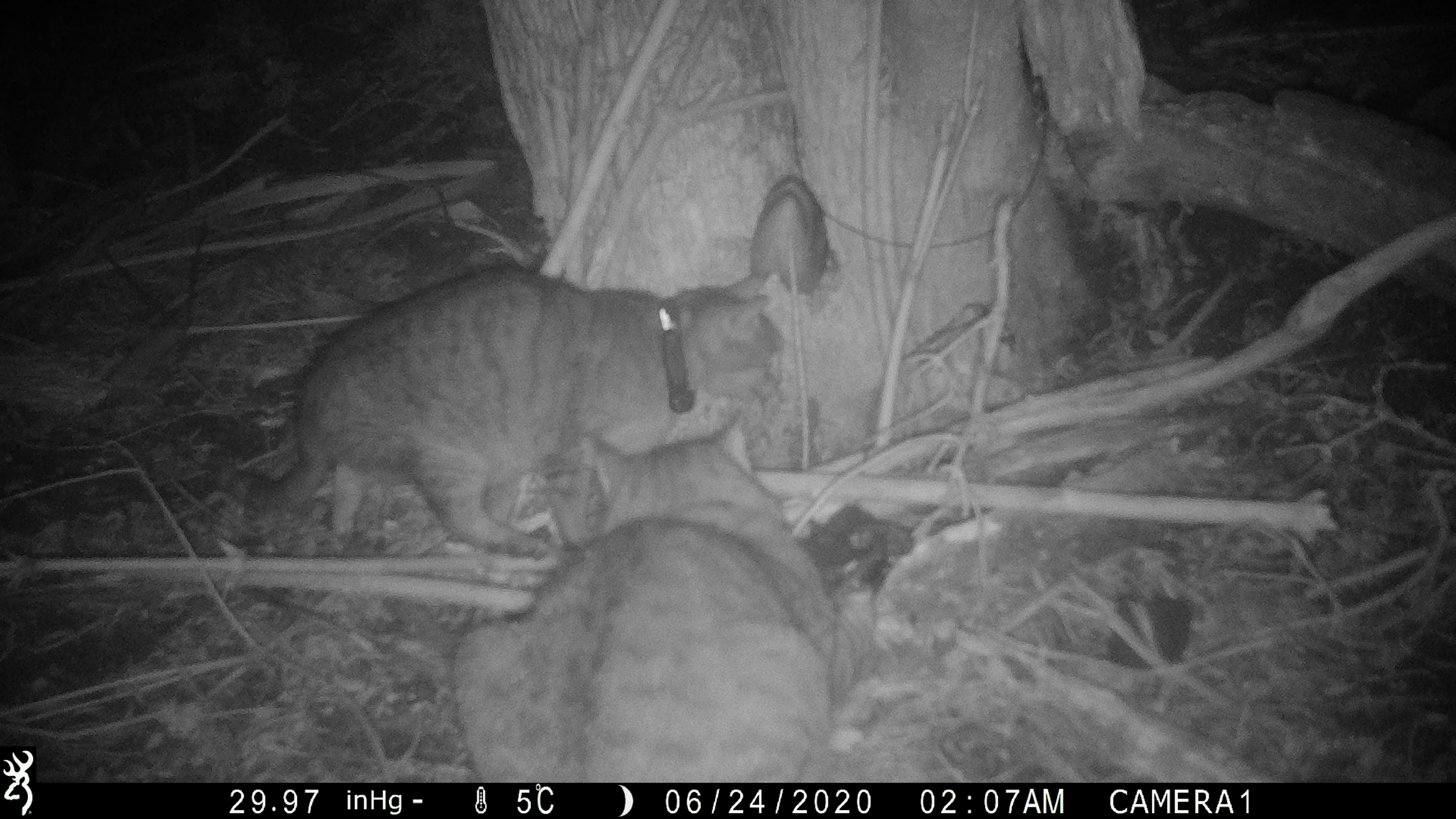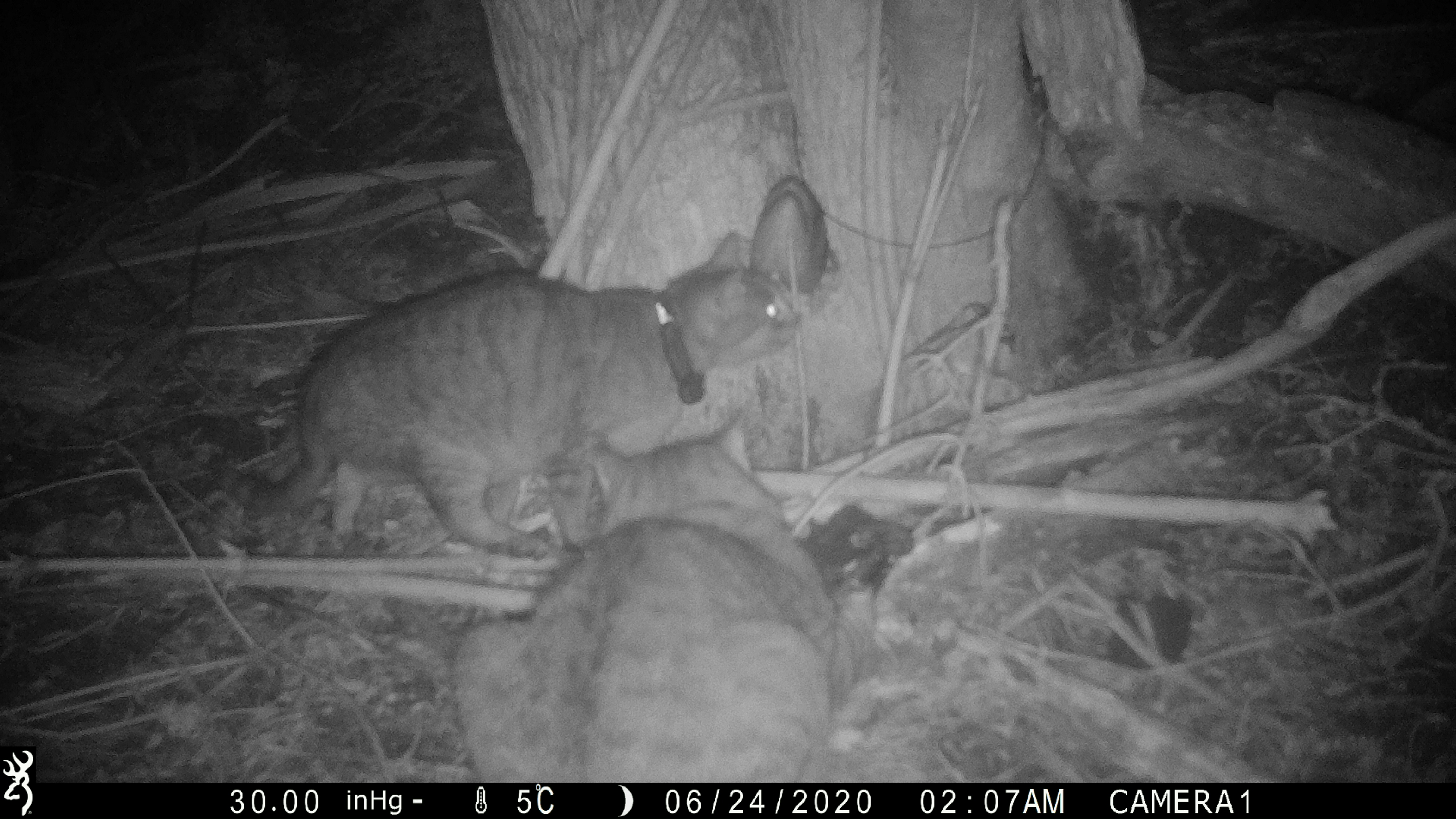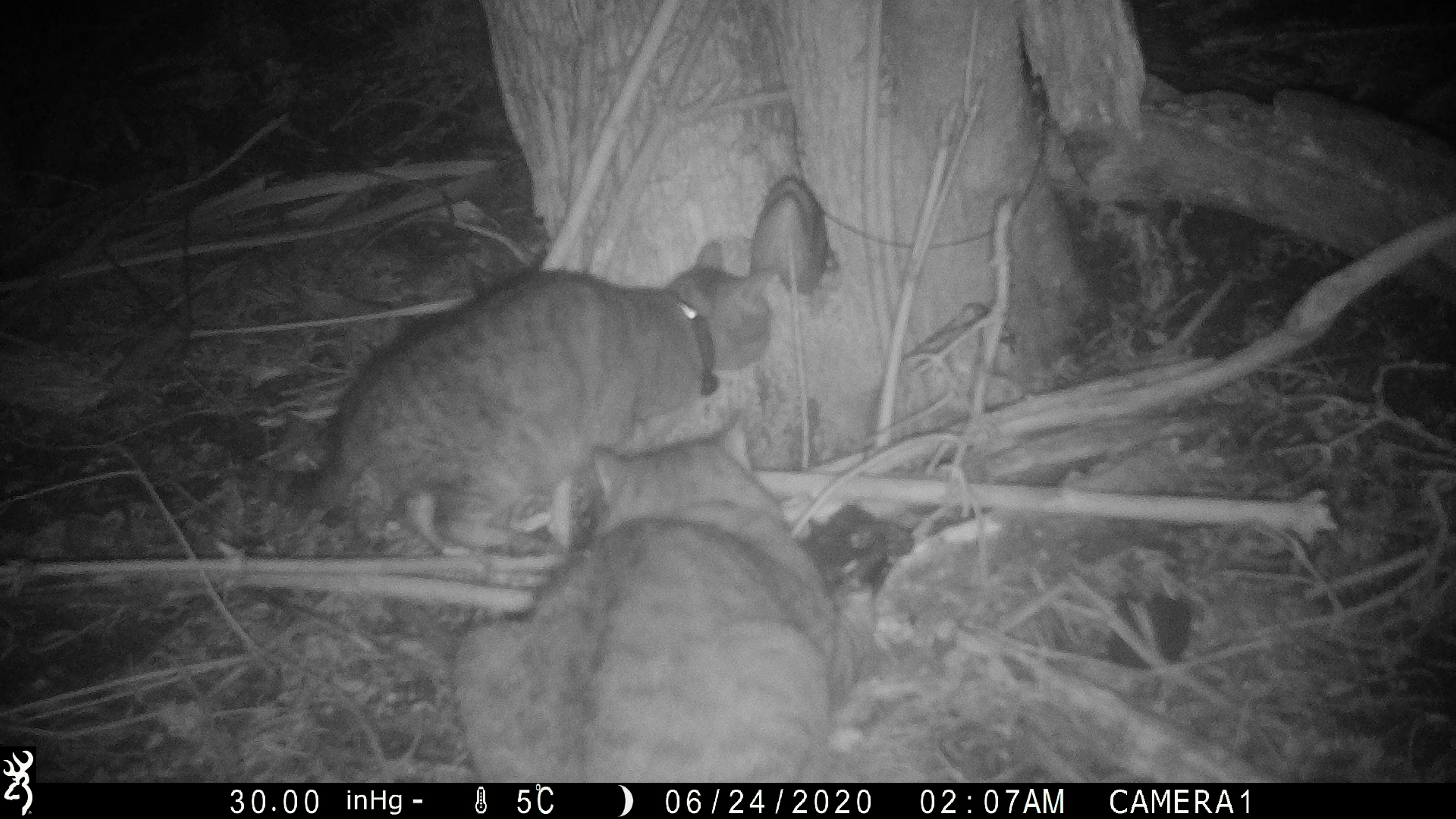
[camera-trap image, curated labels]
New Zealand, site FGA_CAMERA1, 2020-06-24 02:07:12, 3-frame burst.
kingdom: Animalia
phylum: Chordata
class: Mammalia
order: Carnivora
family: Felidae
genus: Felis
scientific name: Felis catus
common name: domestic cat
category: cat